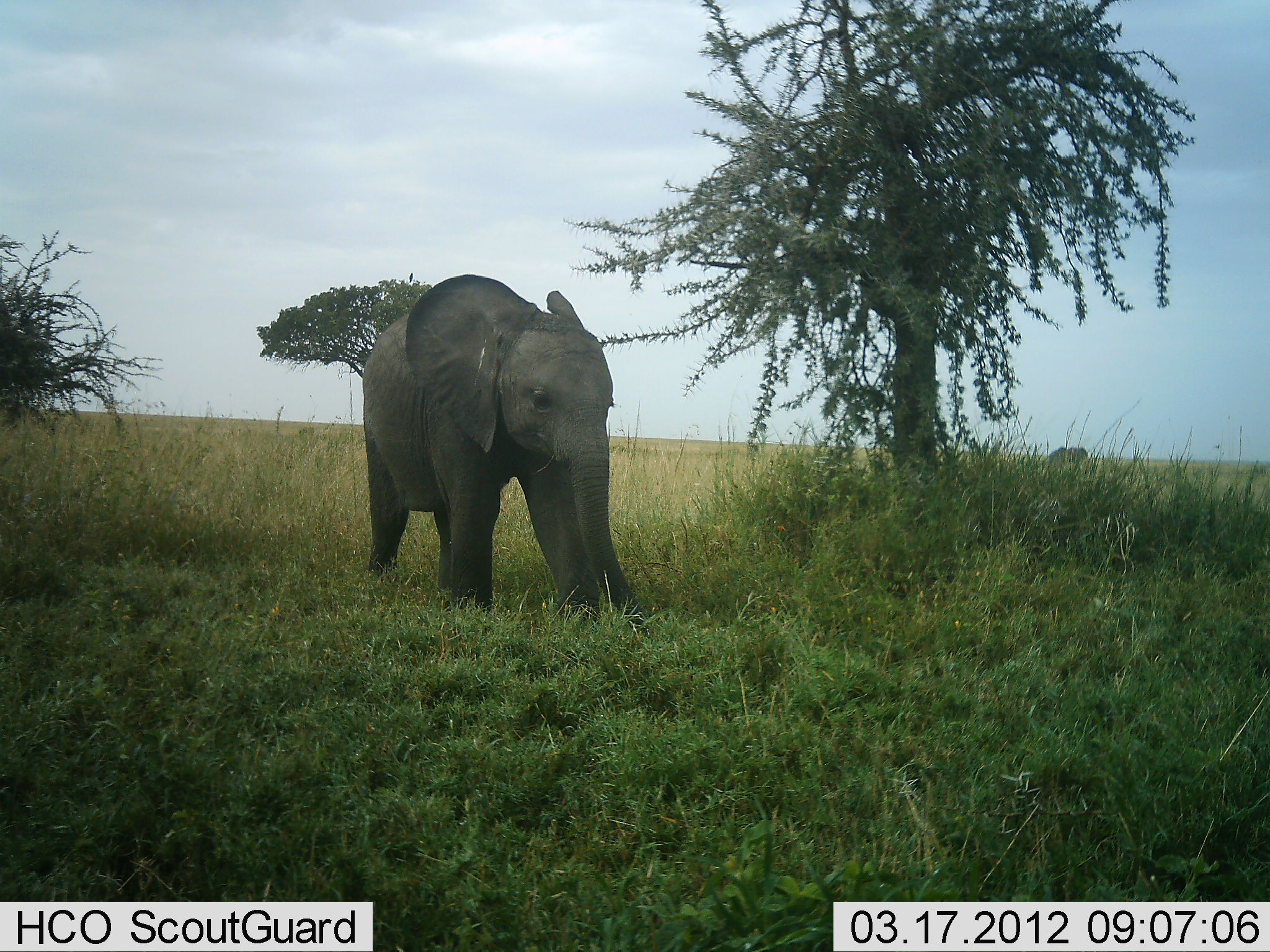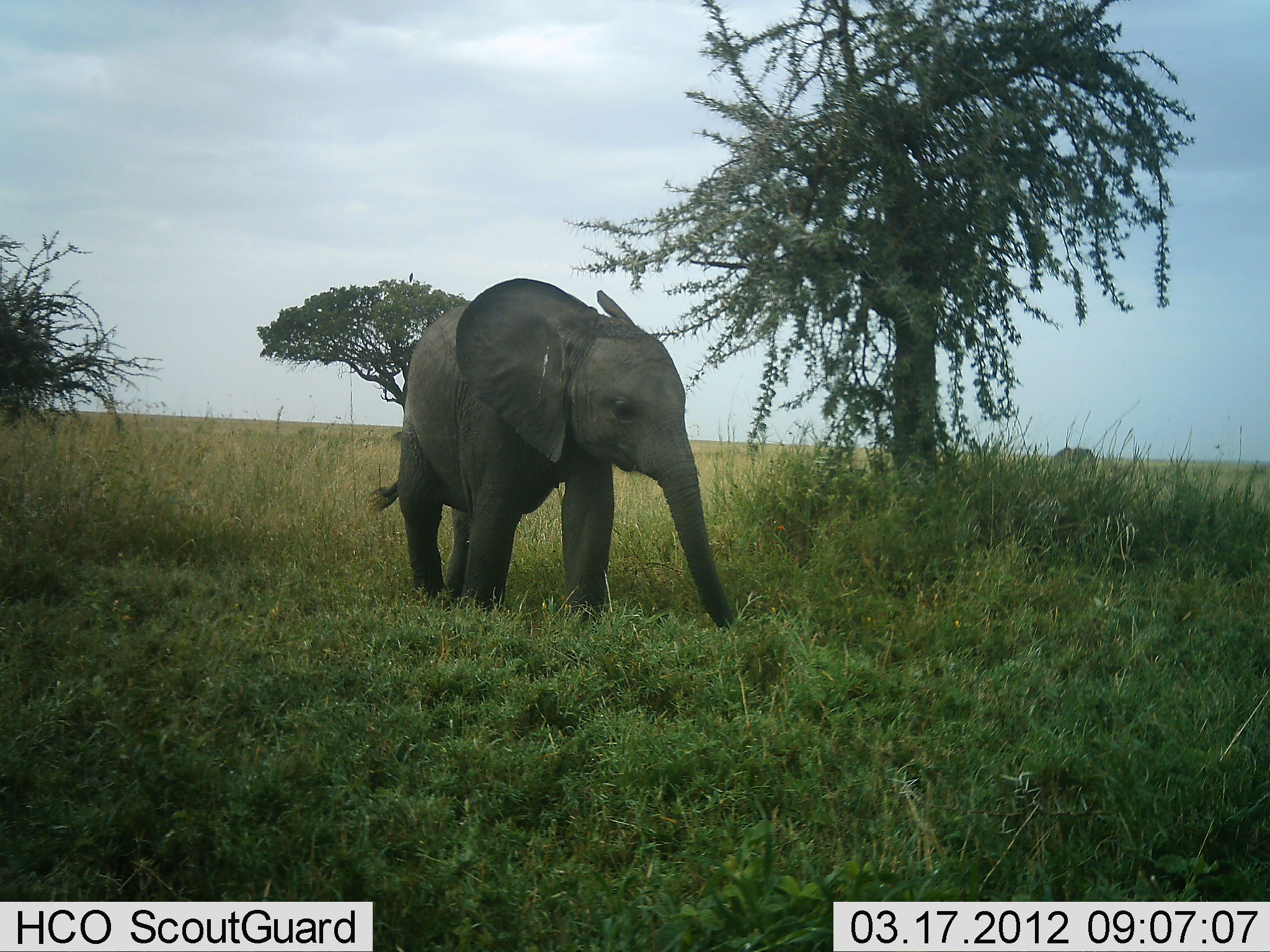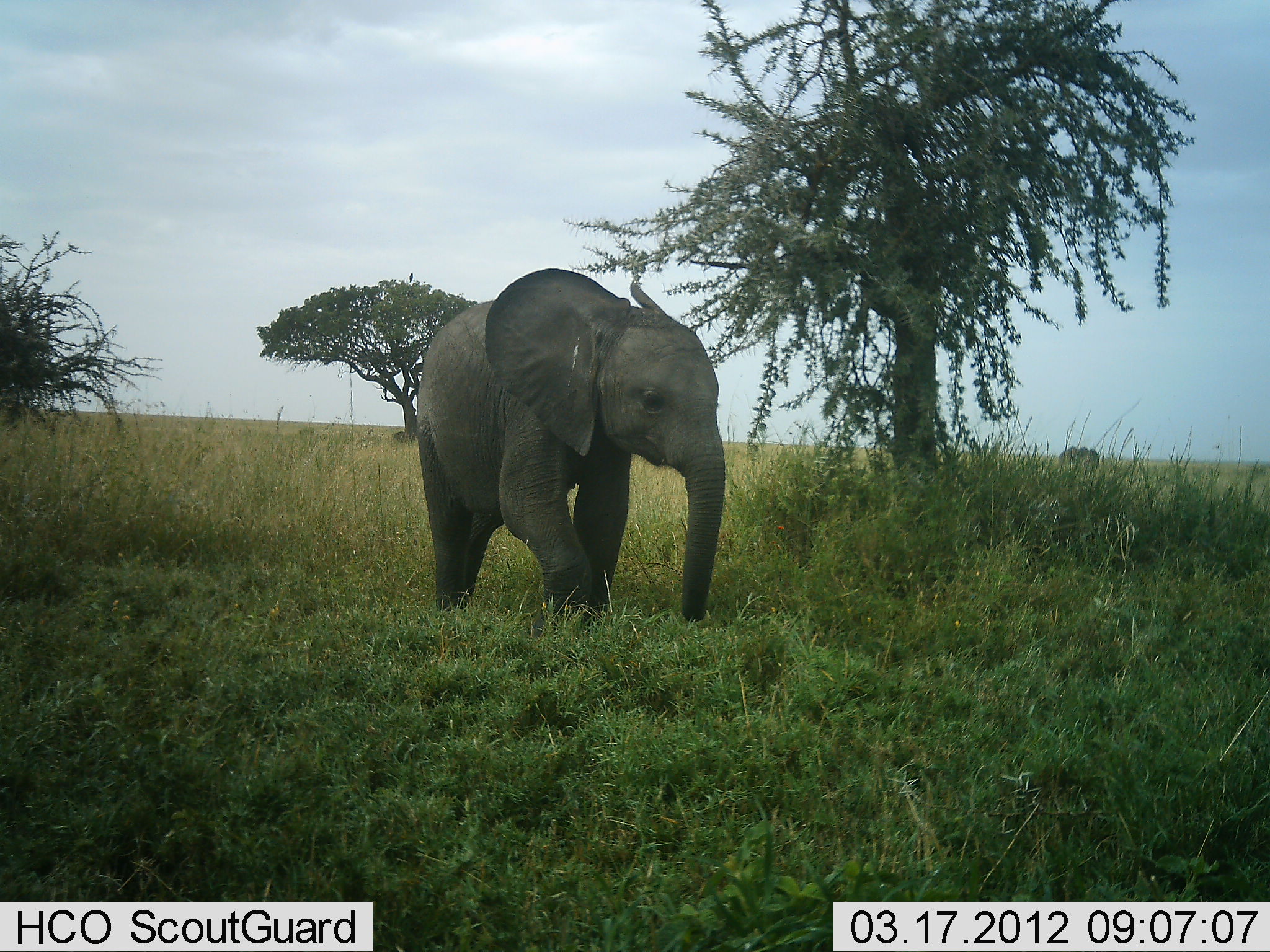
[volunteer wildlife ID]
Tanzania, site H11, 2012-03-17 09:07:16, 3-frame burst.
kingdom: Animalia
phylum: Chordata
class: Mammalia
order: Proboscidea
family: Elephantidae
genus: Loxodonta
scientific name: Loxodonta africana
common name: african bush elephant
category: elephant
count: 2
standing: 5%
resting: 0%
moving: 90%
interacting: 0%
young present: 85%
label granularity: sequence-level